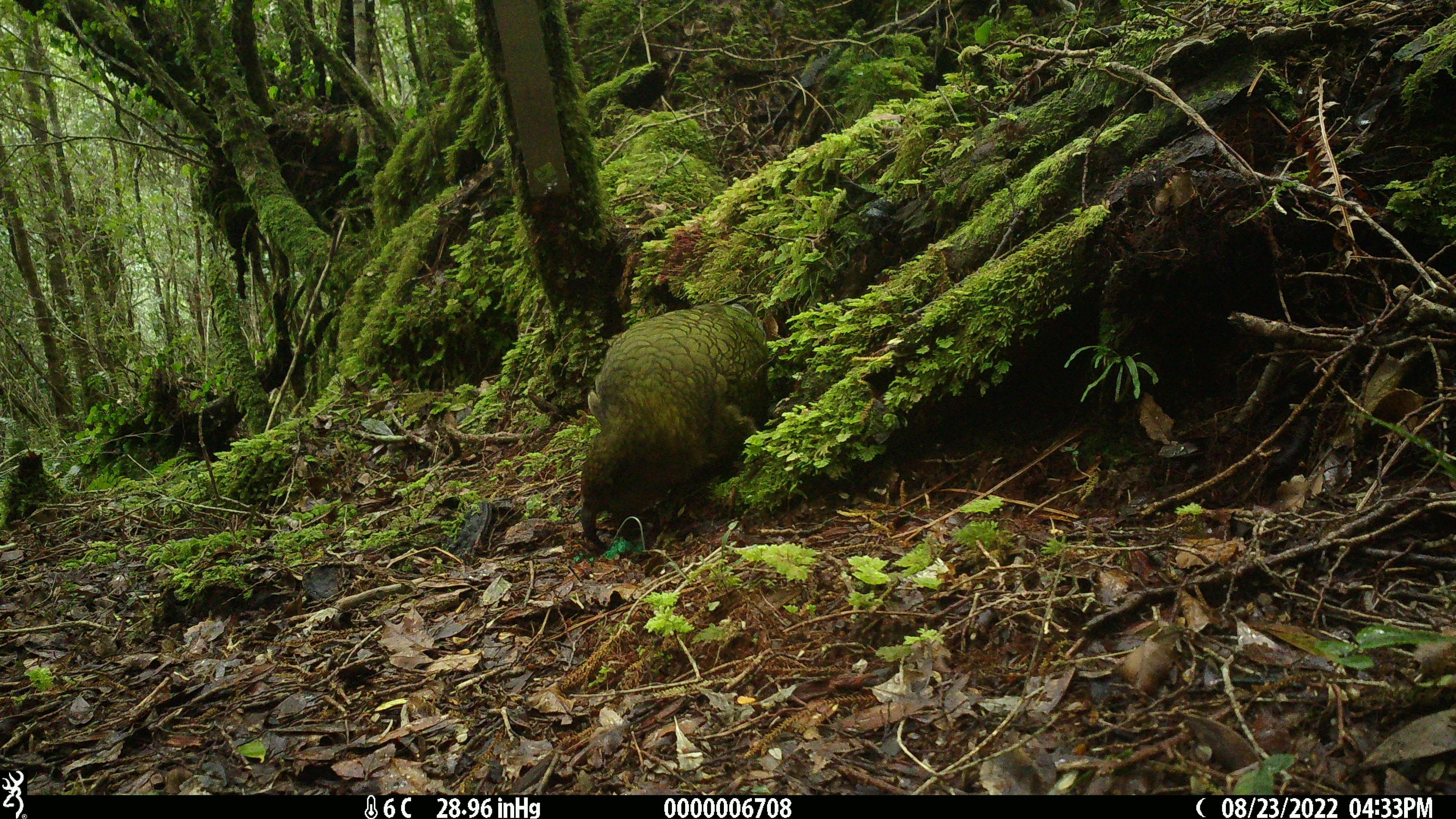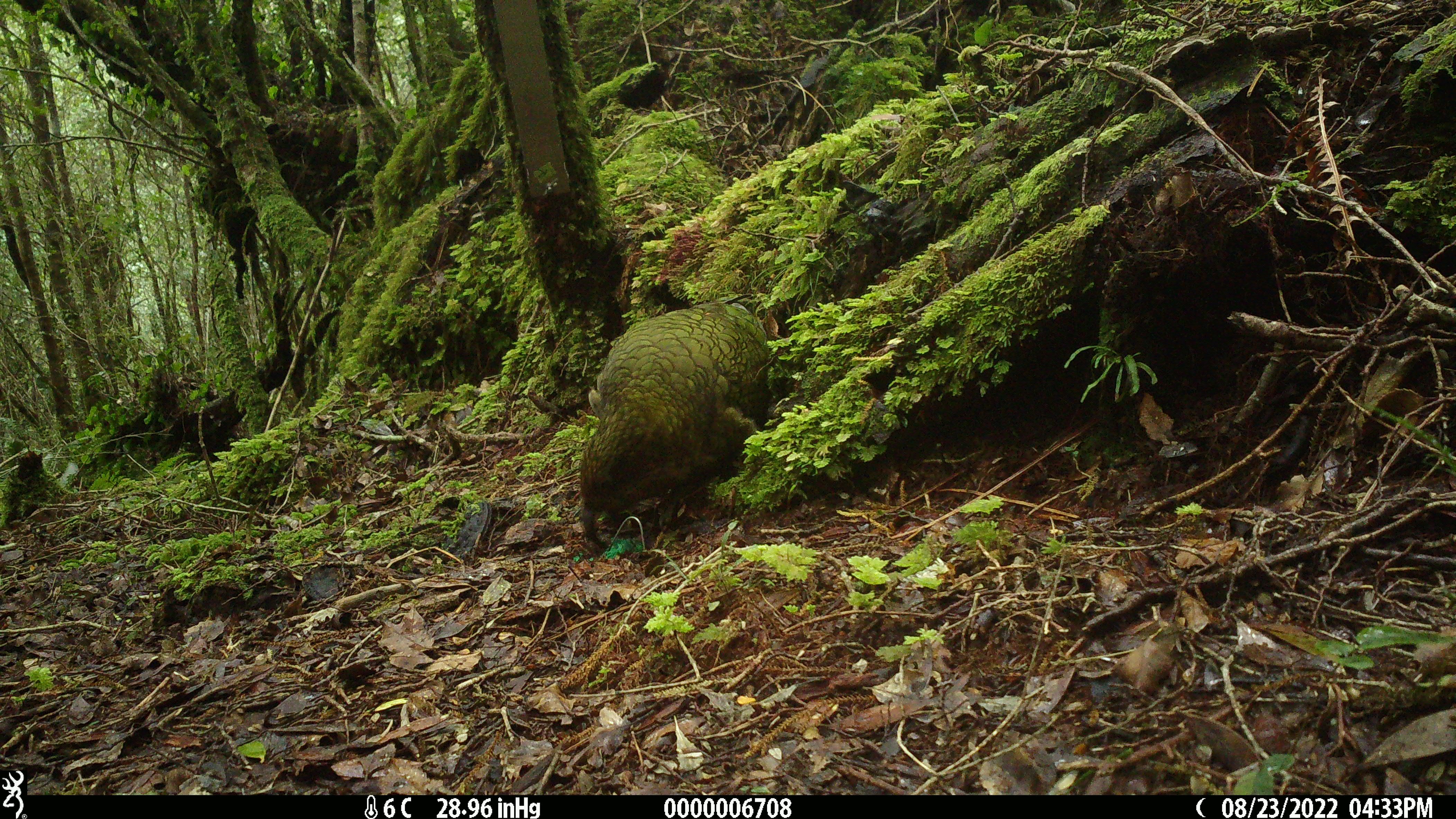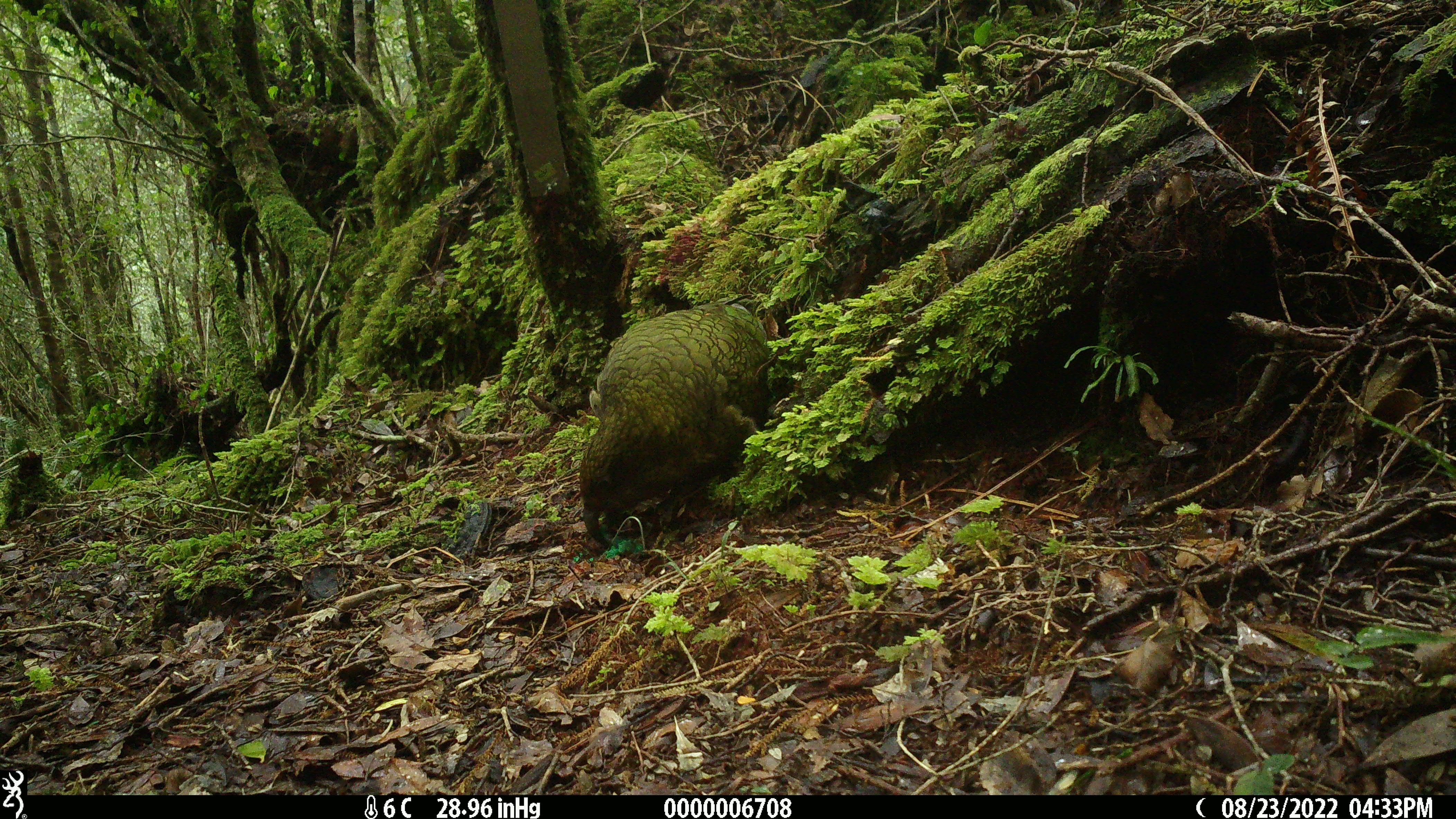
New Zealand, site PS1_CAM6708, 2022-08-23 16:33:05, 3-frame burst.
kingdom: Animalia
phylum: Chordata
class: Aves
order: Psittaciformes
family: Strigopidae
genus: Nestor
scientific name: Nestor notabilis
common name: kea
Kea (Nestor notabilis).